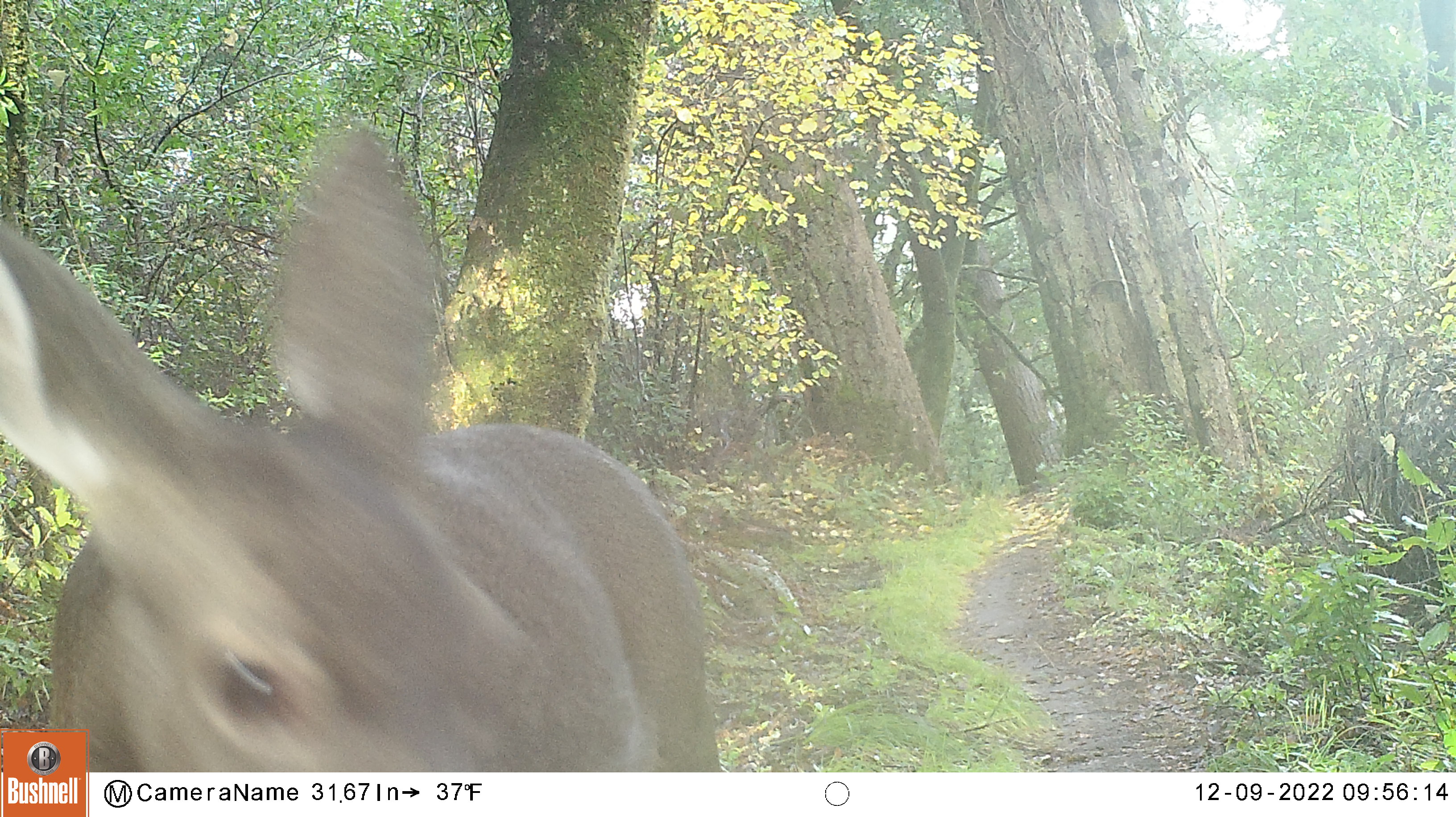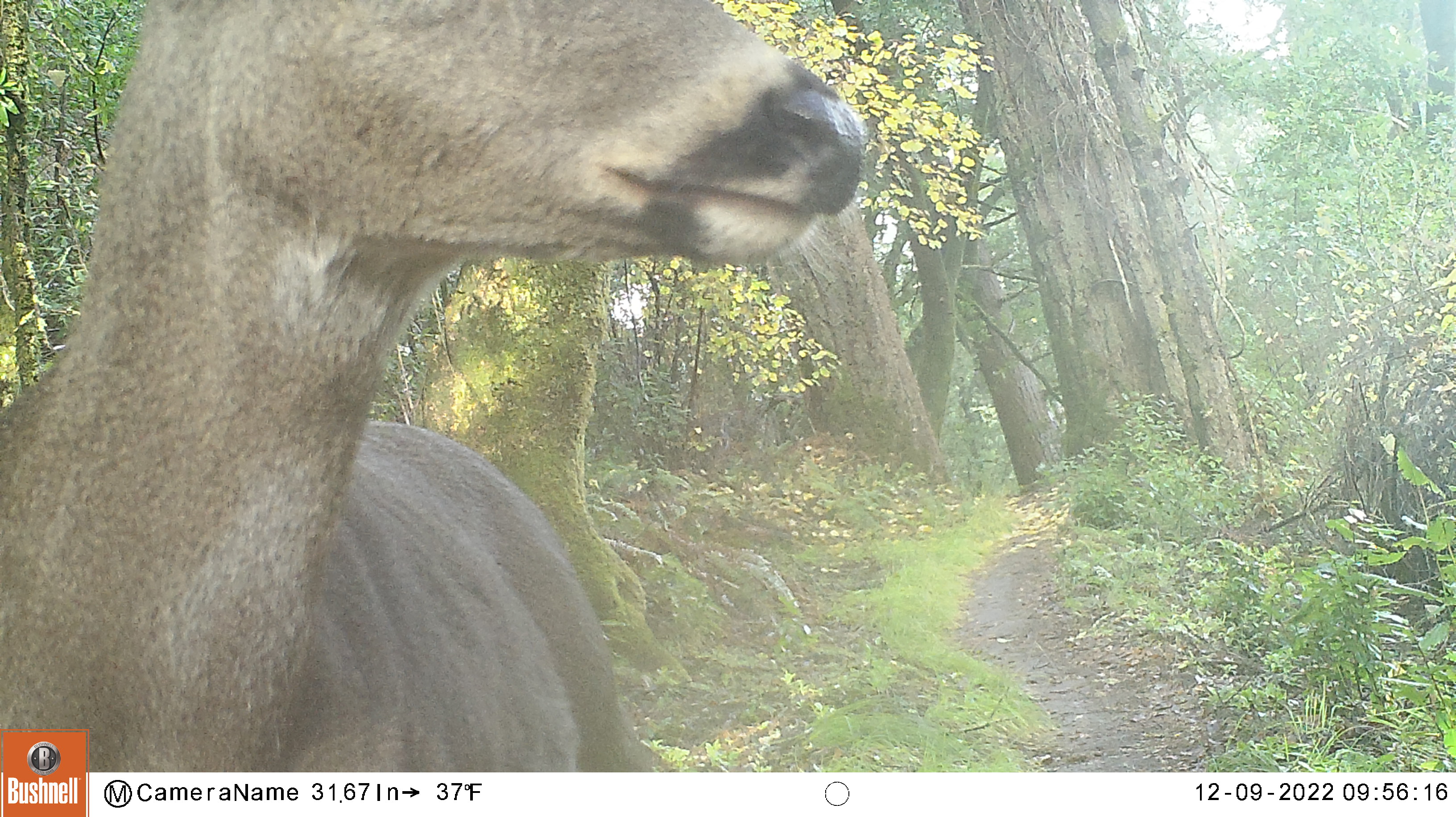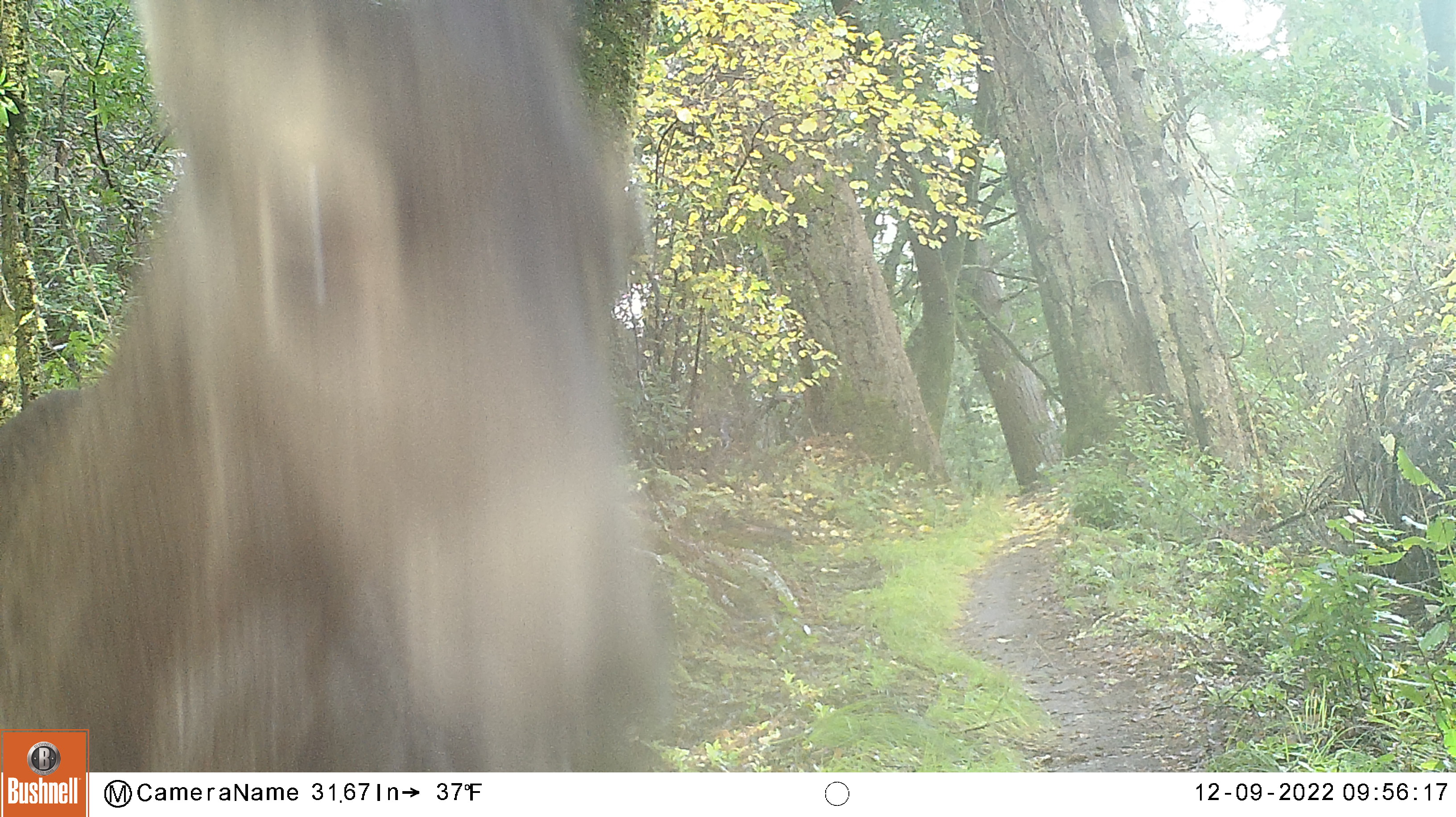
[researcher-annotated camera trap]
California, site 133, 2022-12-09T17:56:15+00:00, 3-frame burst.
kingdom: Animalia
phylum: Chordata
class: Mammalia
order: Artiodactyla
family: Cervidae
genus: Odocoileus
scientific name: Odocoileus hemionus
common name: mule deer